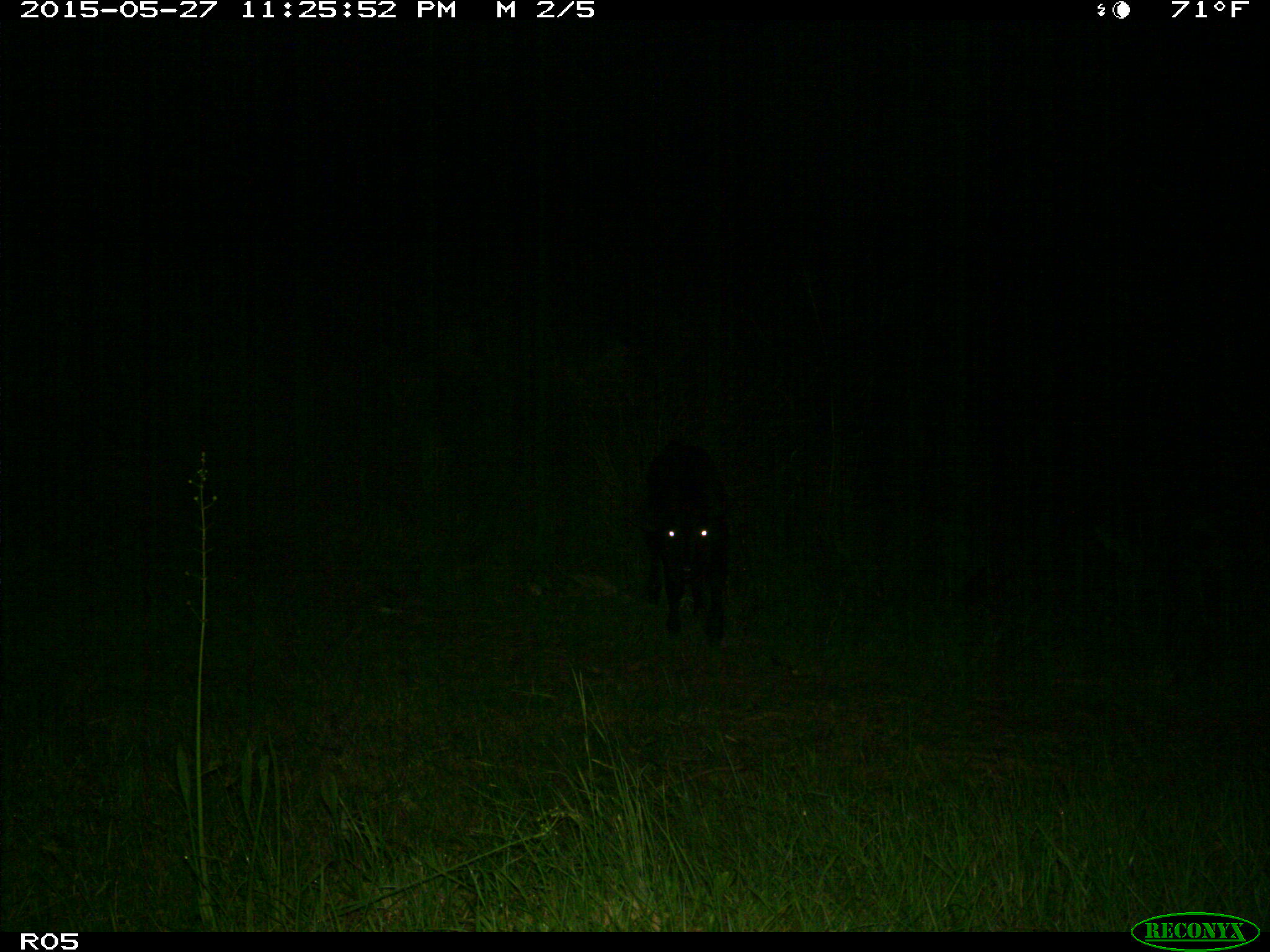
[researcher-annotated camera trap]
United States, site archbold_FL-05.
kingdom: Animalia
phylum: Chordata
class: Mammalia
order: Artiodactyla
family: Bovidae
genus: Bos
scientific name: Bos taurus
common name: domestic cow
Bos taurus (domestic cow).